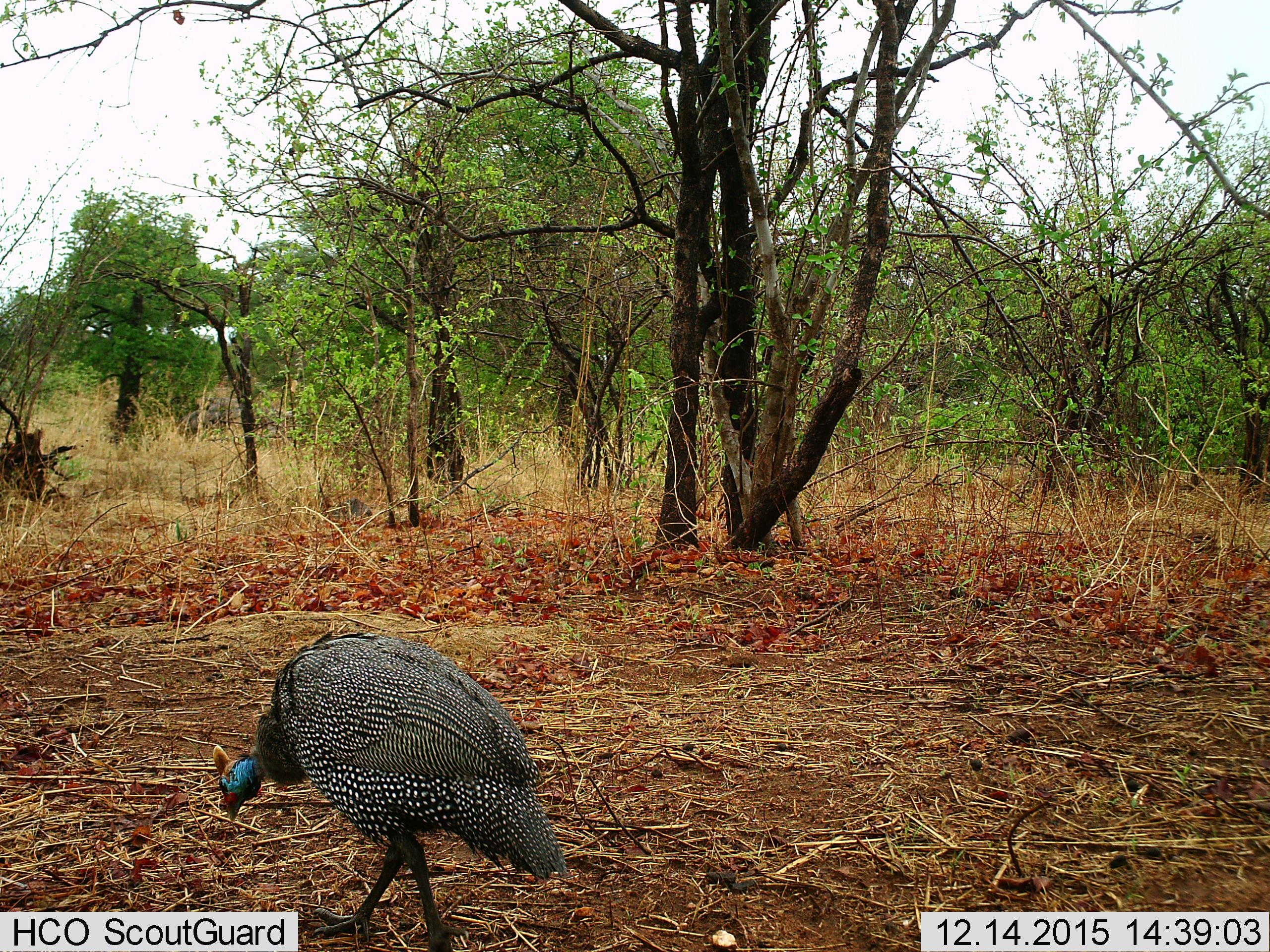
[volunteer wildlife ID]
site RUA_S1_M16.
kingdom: Animalia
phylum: Chordata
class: Aves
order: Galliformes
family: Numididae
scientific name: Numididae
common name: guineafowl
Guineafowl (Numididae), count 1. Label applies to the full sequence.